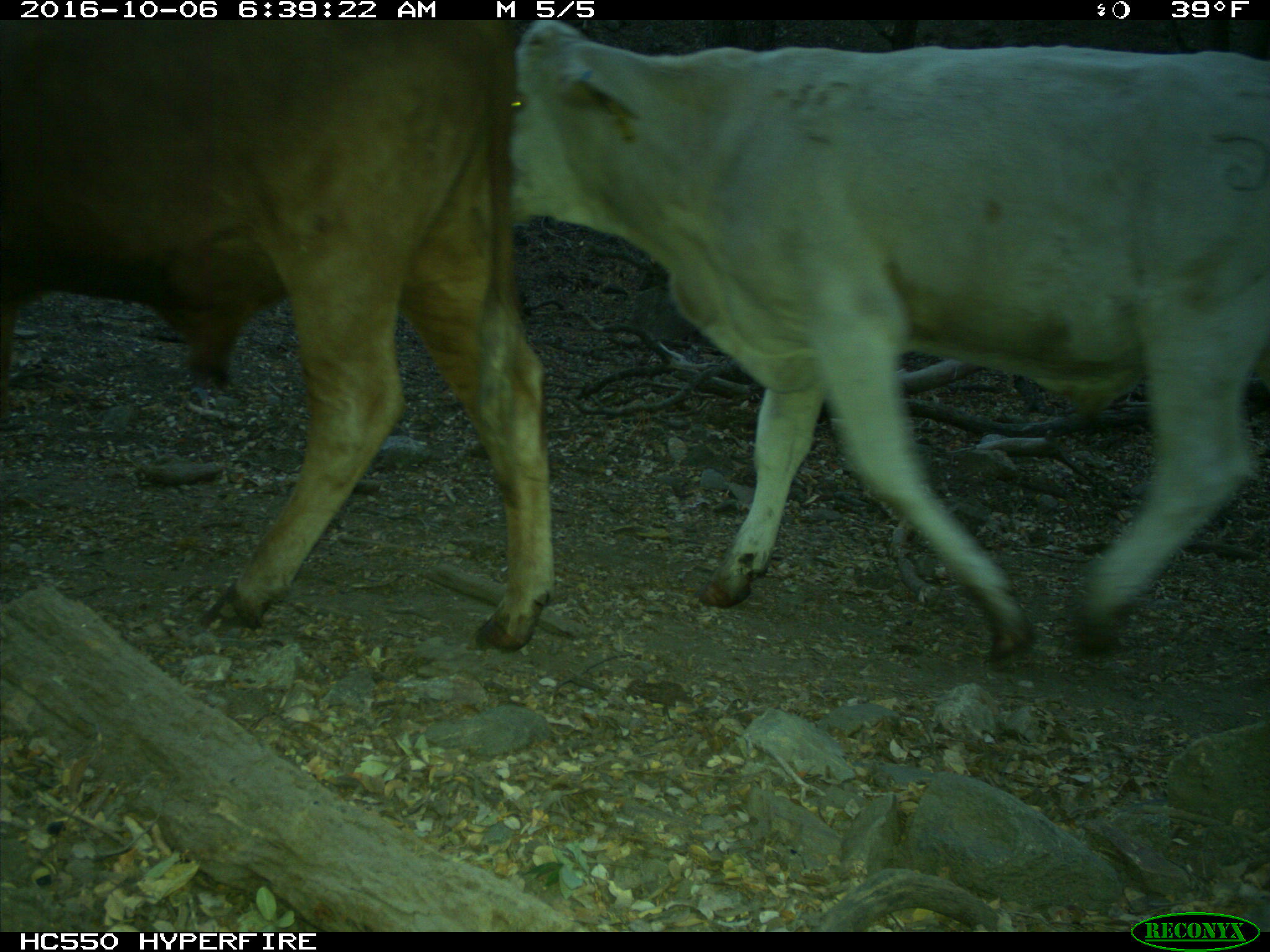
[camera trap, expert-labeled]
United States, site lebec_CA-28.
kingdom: Animalia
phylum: Chordata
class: Mammalia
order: Artiodactyla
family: Bovidae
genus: Bos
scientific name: Bos taurus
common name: domestic cow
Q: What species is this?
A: Bos taurus (domestic cow).